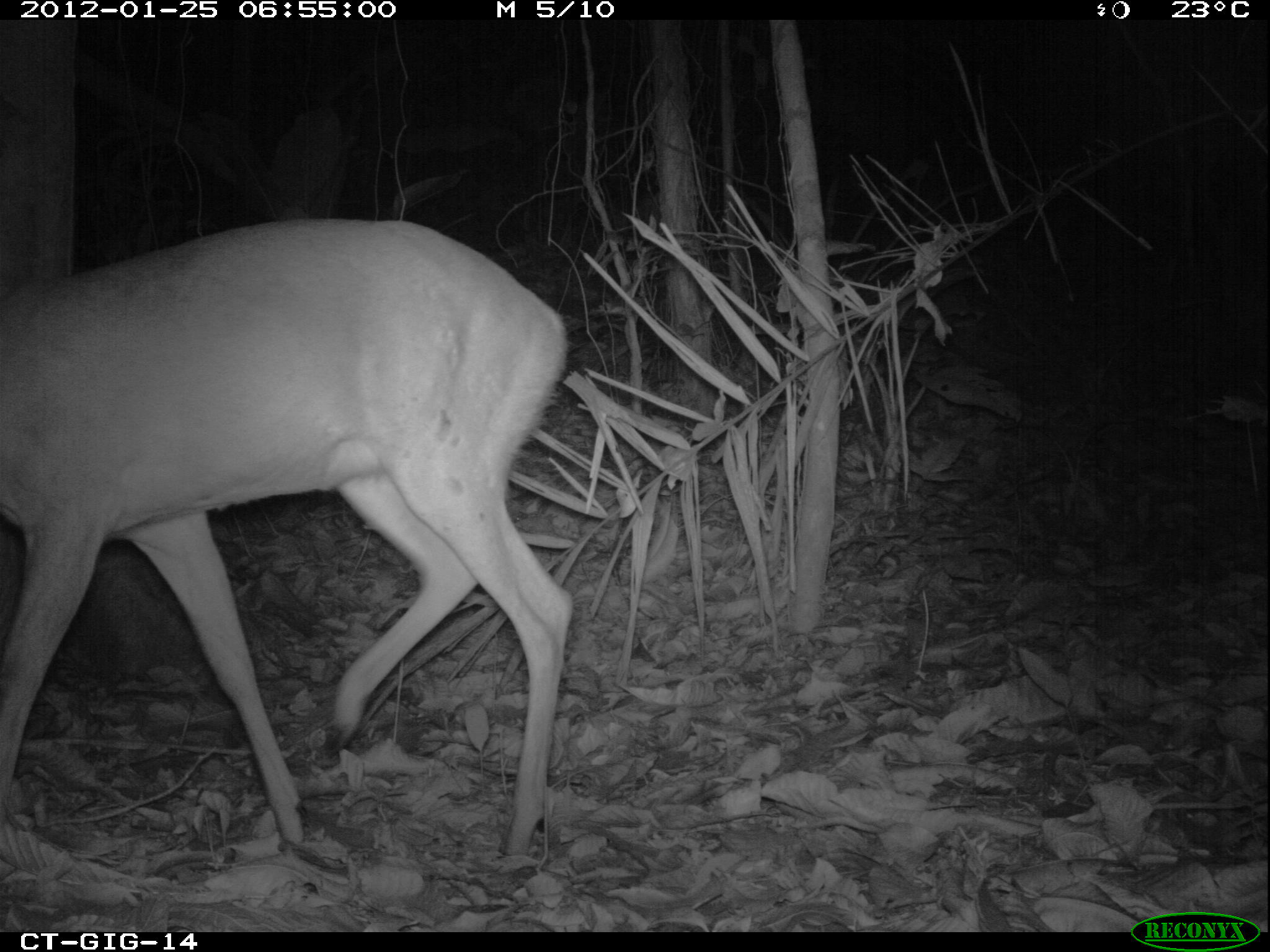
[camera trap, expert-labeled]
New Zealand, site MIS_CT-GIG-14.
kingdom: Animalia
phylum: Chordata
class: Mammalia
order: Artiodactyla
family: Cervidae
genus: Odocoileus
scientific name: Odocoileus virginianus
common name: white-tailed deer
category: white tailed deer